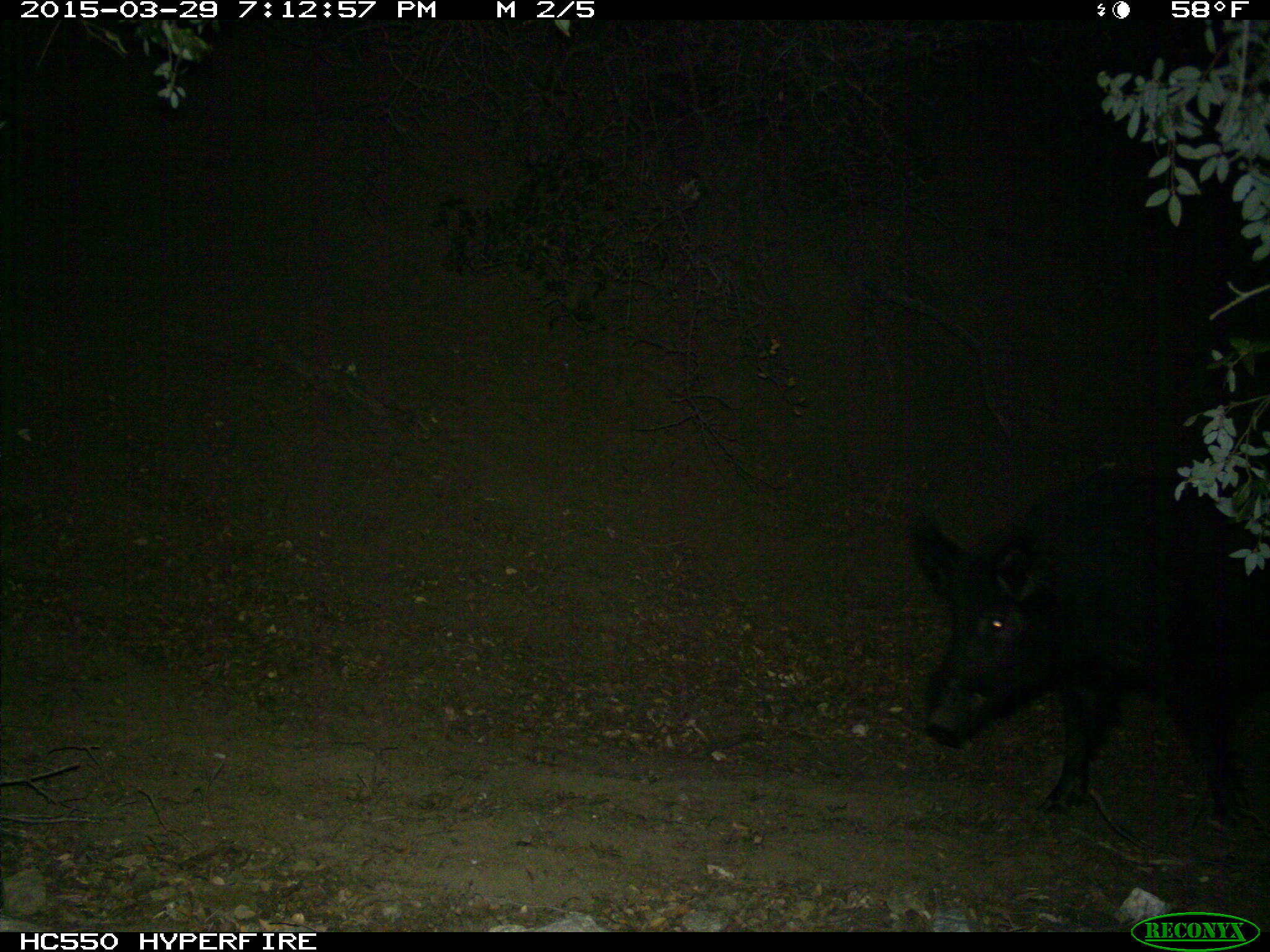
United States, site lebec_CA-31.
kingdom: Animalia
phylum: Chordata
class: Mammalia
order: Artiodactyla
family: Suidae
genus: Sus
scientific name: Sus scrofa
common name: wild boar